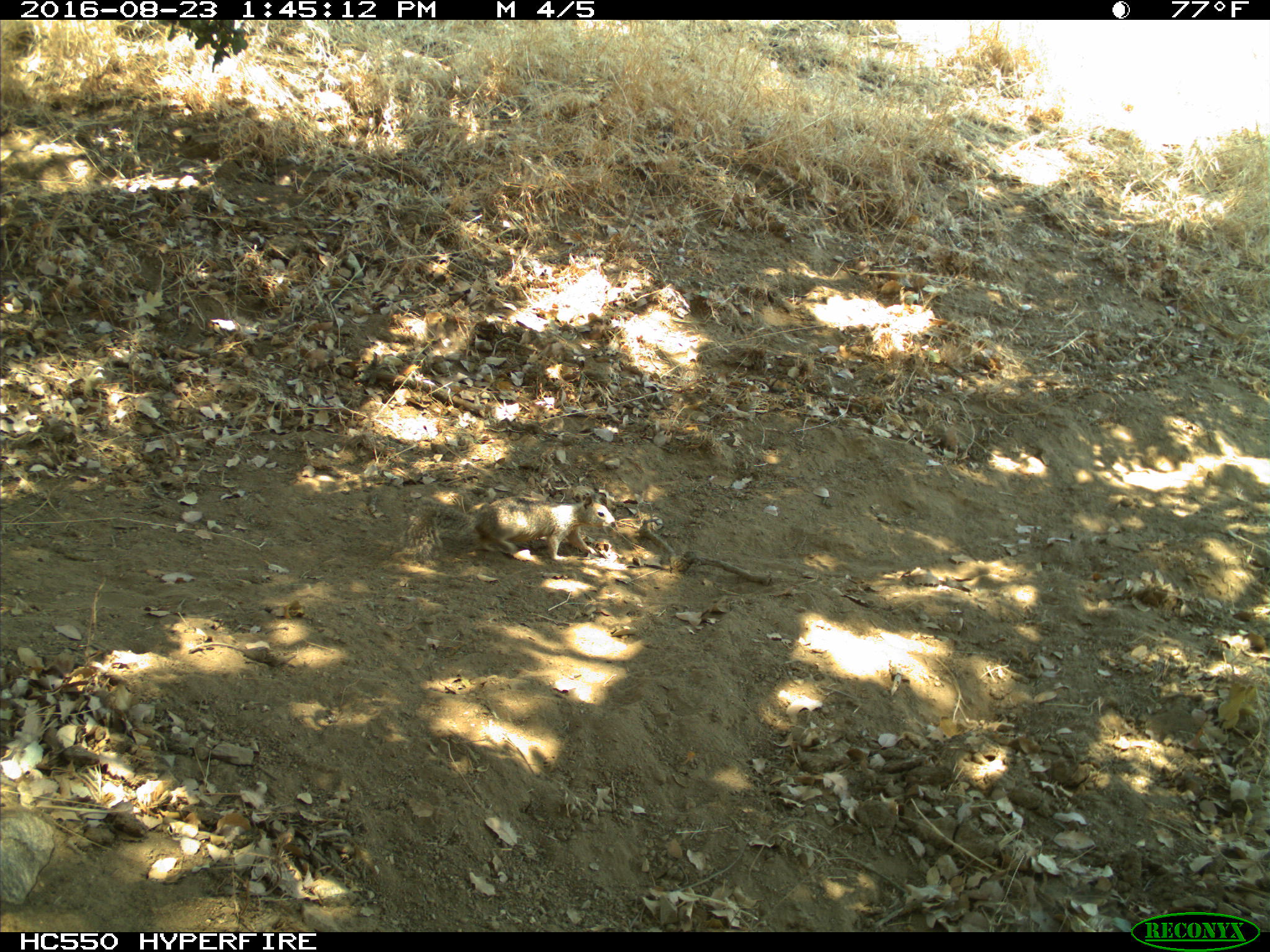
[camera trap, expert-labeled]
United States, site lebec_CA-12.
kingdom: Animalia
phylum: Chordata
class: Mammalia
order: Rodentia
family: Sciuridae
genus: Otospermophilus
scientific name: Otospermophilus beecheyi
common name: california ground squirrel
Otospermophilus beecheyi (california ground squirrel).